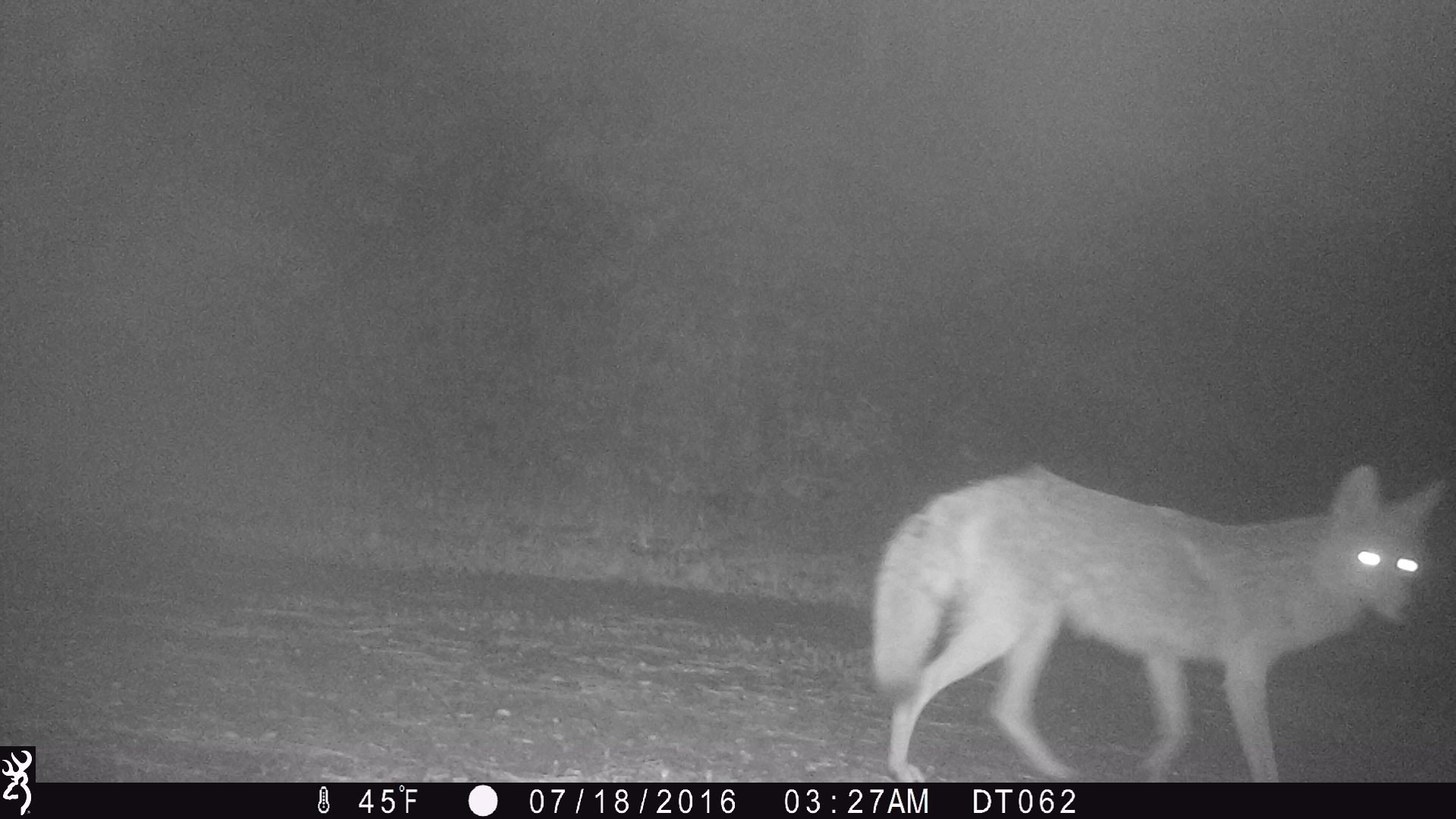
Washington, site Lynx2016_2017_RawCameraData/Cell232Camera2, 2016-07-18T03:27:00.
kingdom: Animalia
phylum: Chordata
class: Mammalia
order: Carnivora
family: Canidae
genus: Canis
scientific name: Canis latrans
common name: coyote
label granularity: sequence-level